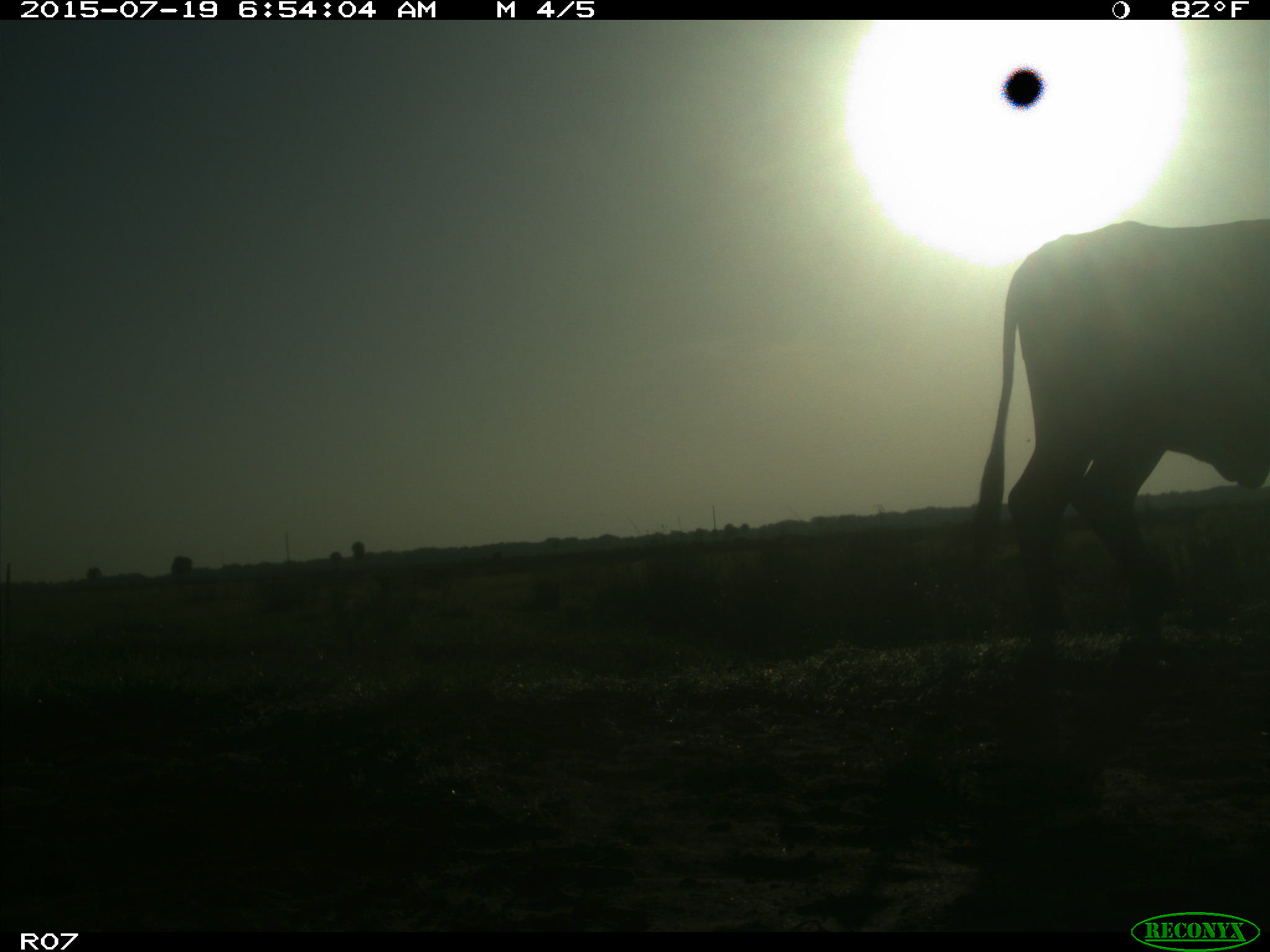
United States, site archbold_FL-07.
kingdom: Animalia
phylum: Chordata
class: Mammalia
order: Artiodactyla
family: Bovidae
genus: Bos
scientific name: Bos taurus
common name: domestic cow